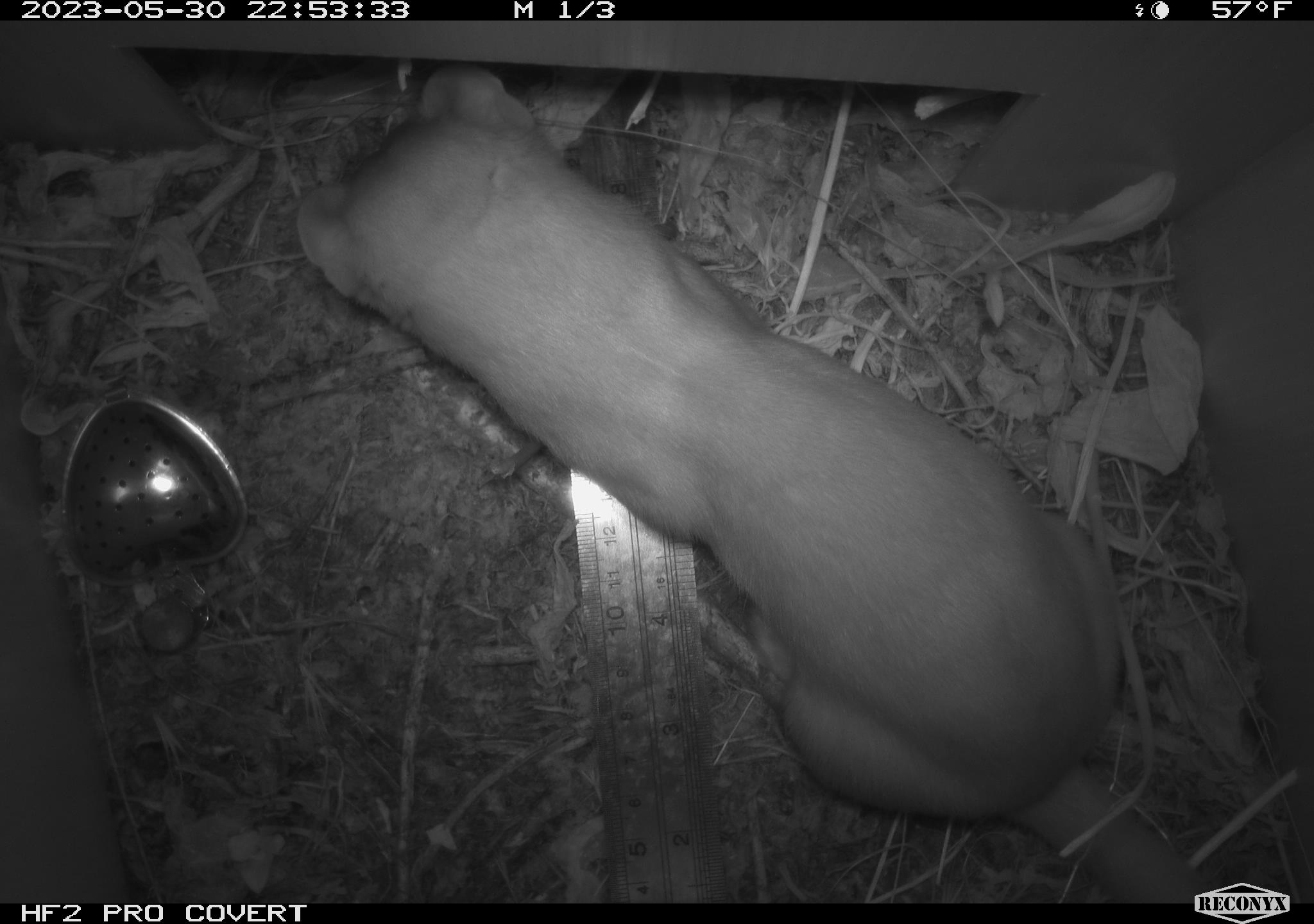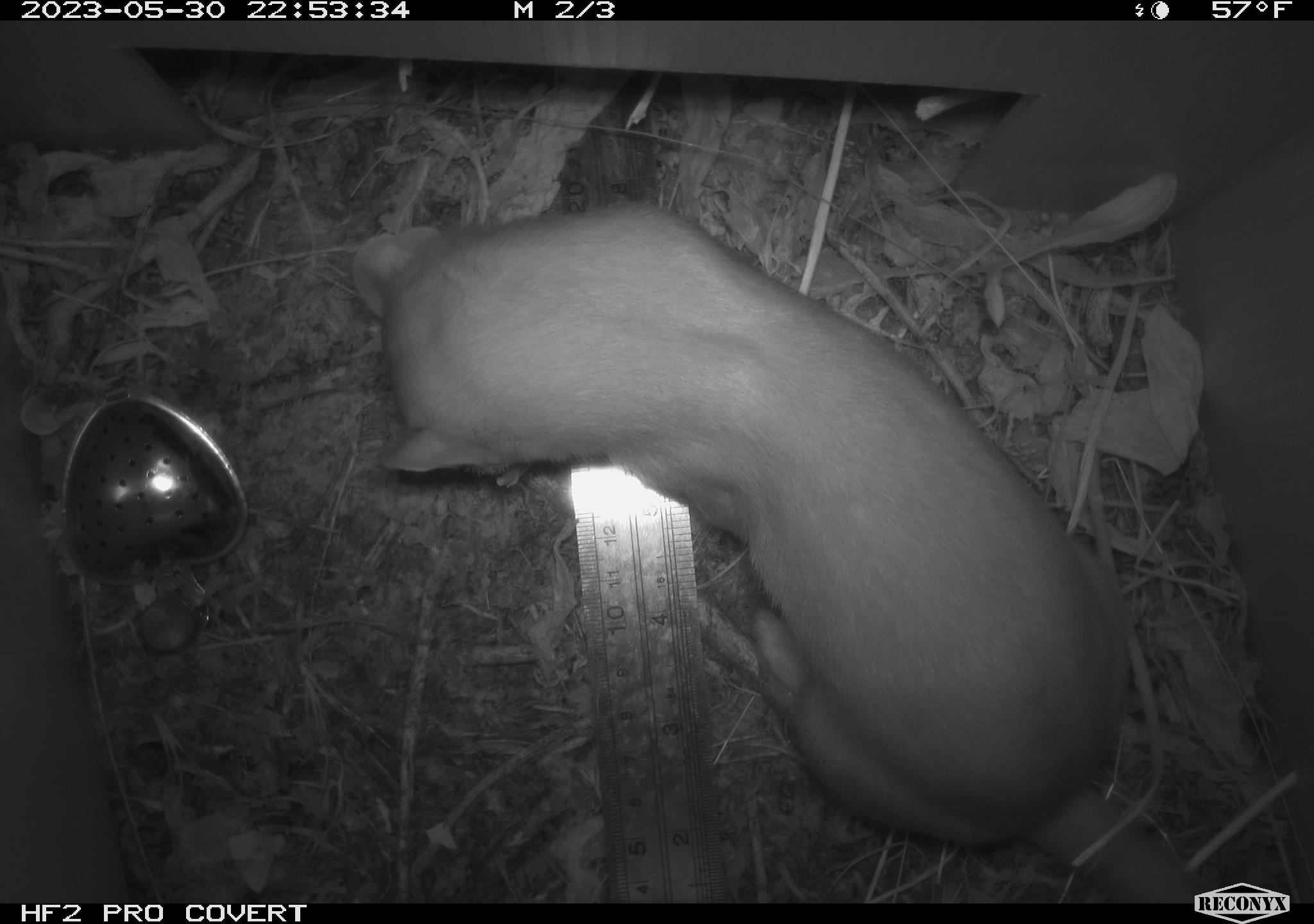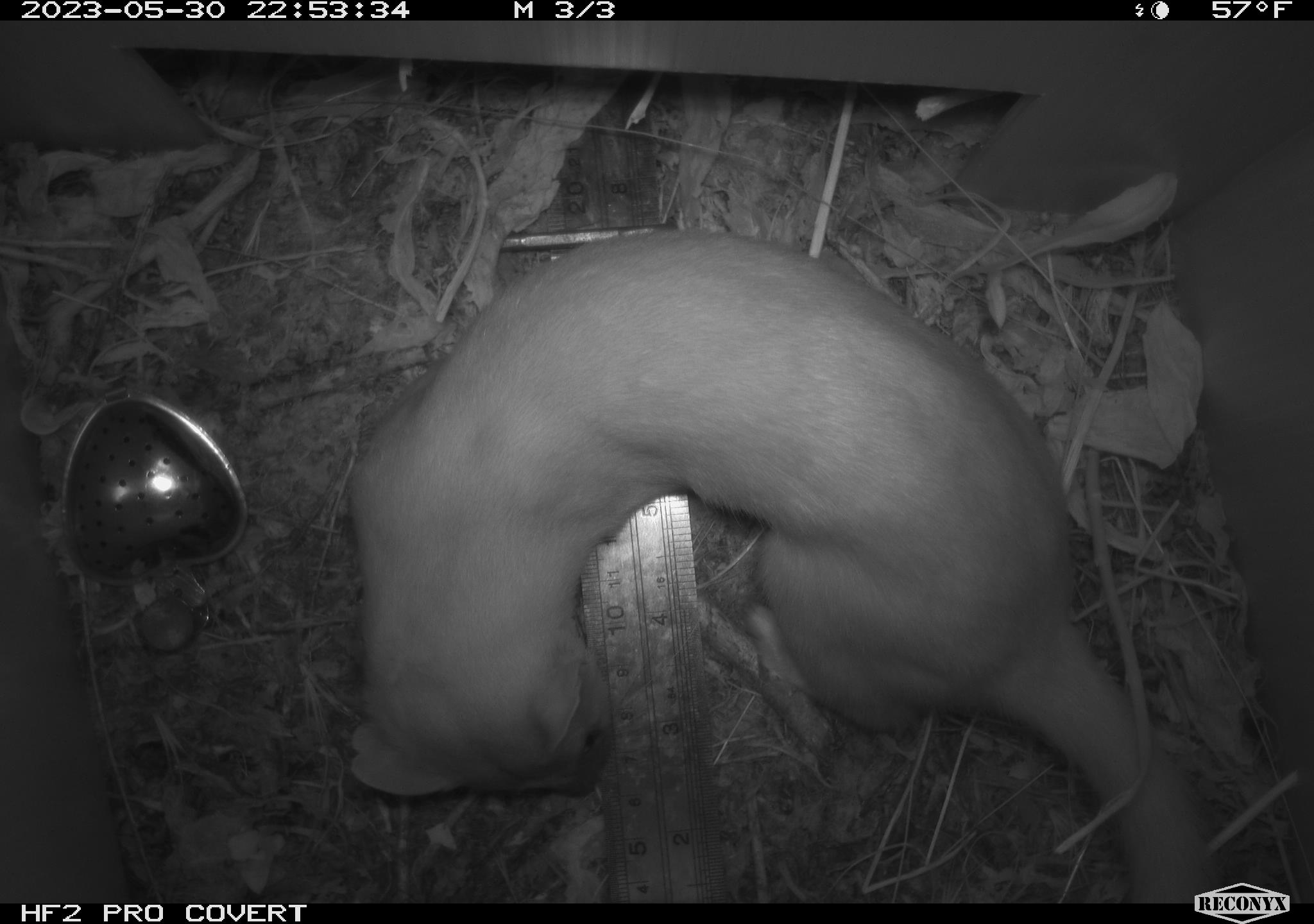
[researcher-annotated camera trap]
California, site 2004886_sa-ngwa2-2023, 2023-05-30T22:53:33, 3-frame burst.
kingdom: Animalia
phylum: Chordata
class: Mammalia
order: Carnivora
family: Mustelidae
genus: Neogale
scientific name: Neogale frenata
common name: long-tailed weasel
Long-tailed weasel (Neogale frenata).